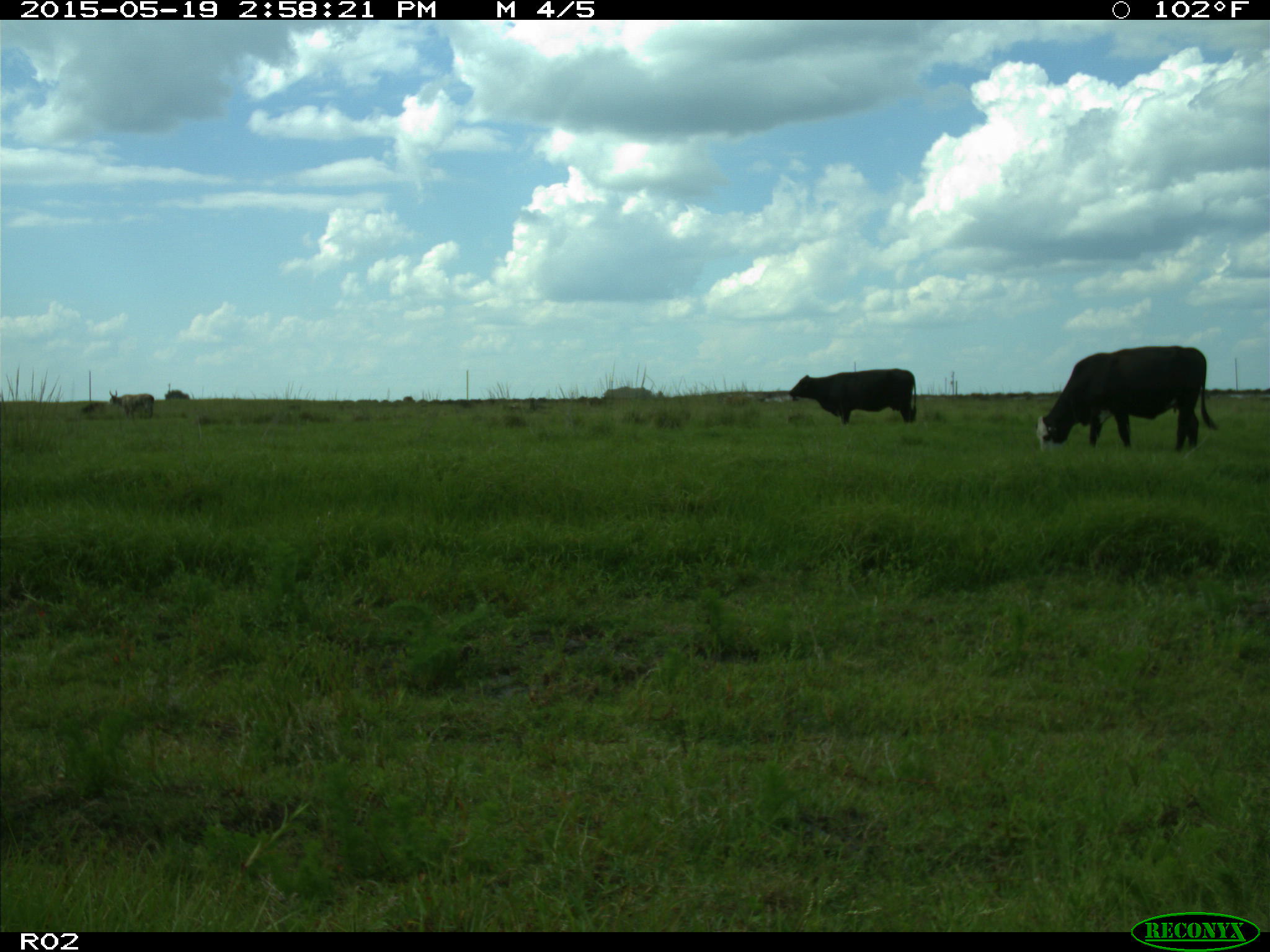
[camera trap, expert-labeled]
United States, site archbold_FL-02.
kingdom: Animalia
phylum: Chordata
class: Mammalia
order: Artiodactyla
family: Bovidae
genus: Bos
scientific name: Bos taurus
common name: domestic cow